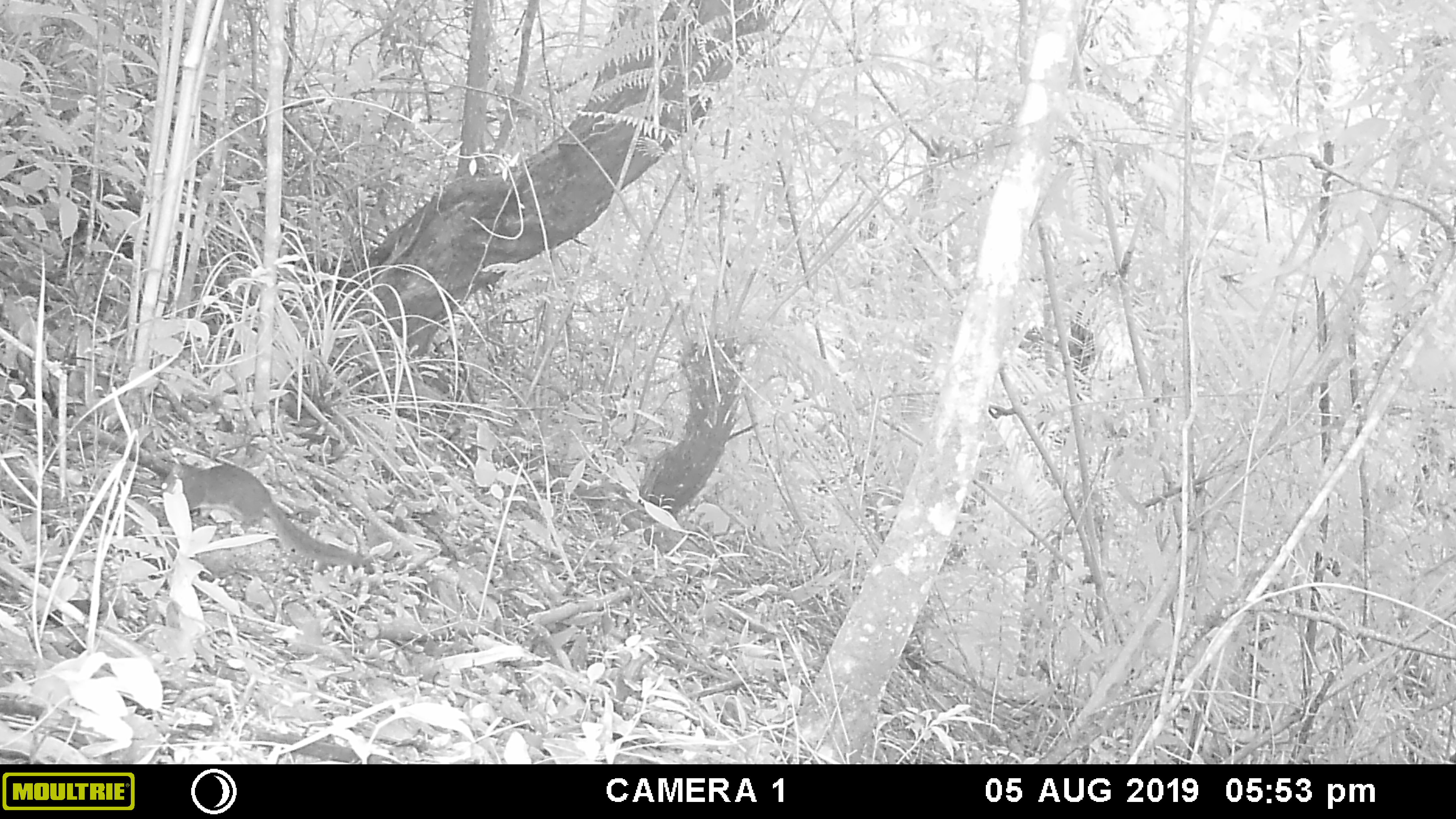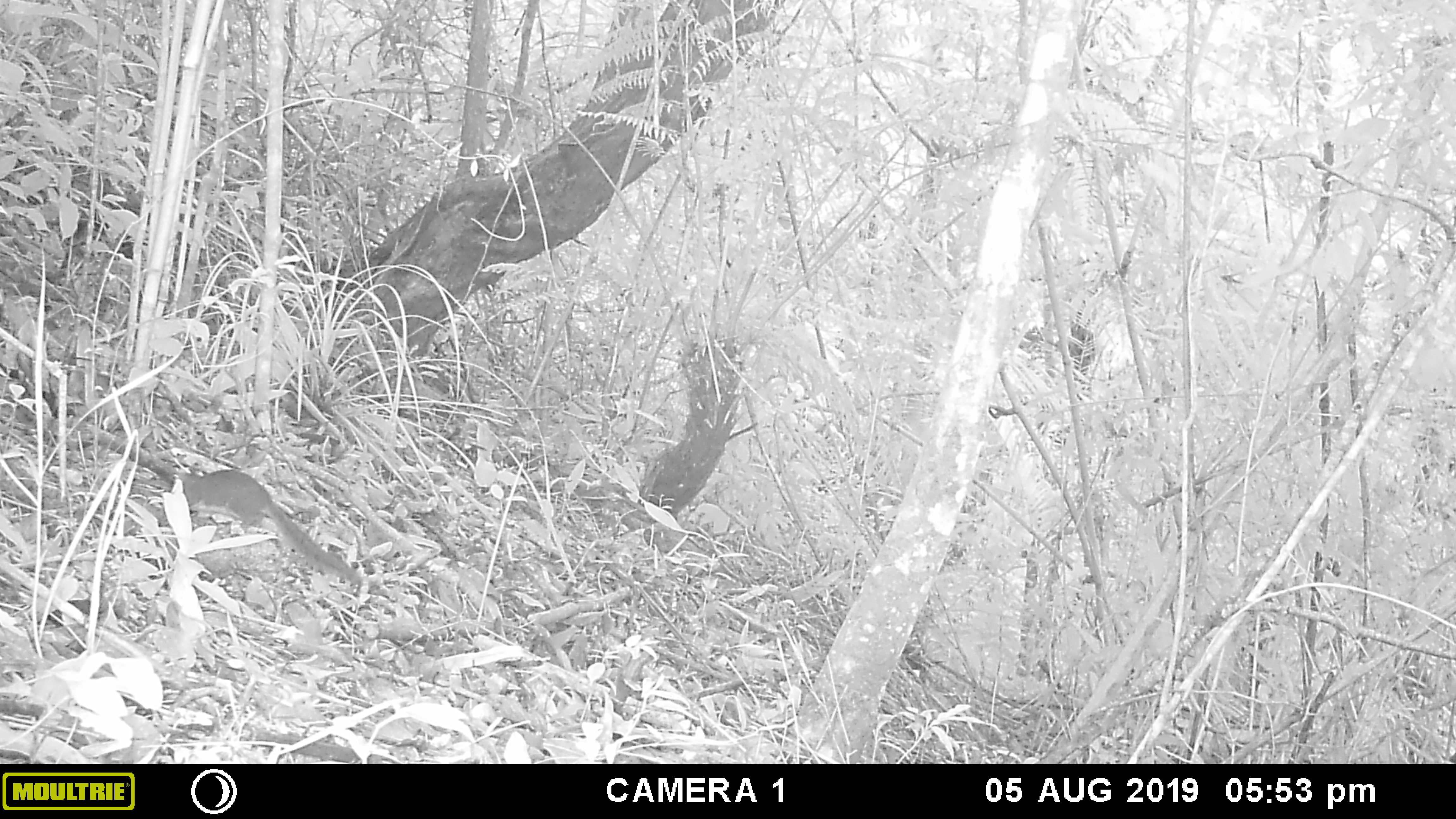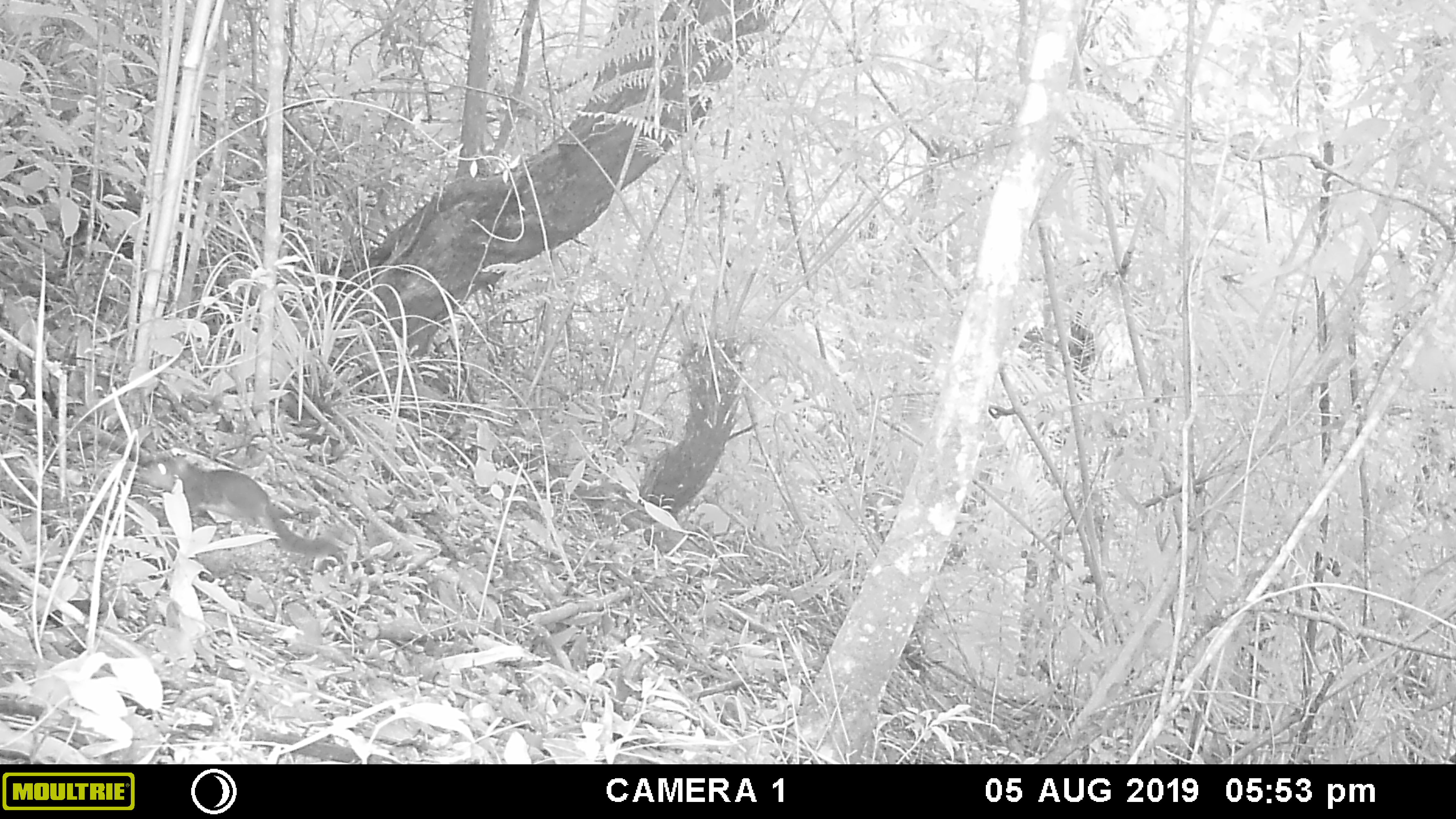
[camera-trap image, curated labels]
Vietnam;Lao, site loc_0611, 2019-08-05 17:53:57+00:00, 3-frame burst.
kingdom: Animalia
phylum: Chordata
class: Mammalia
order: Rodentia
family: Sciuridae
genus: Dremomys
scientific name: Dremomys rufigenis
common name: red-cheeked squirrel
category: red cheeked squirrel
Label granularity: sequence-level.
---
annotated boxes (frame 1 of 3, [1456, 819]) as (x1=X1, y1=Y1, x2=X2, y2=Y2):
red cheeked squirrel: (x1=156, y1=462, x2=374, y2=568)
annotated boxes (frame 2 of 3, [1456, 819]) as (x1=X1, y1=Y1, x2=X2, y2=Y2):
red cheeked squirrel: (x1=170, y1=469, x2=360, y2=585)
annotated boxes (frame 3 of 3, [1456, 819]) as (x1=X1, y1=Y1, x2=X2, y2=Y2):
red cheeked squirrel: (x1=138, y1=456, x2=343, y2=559)